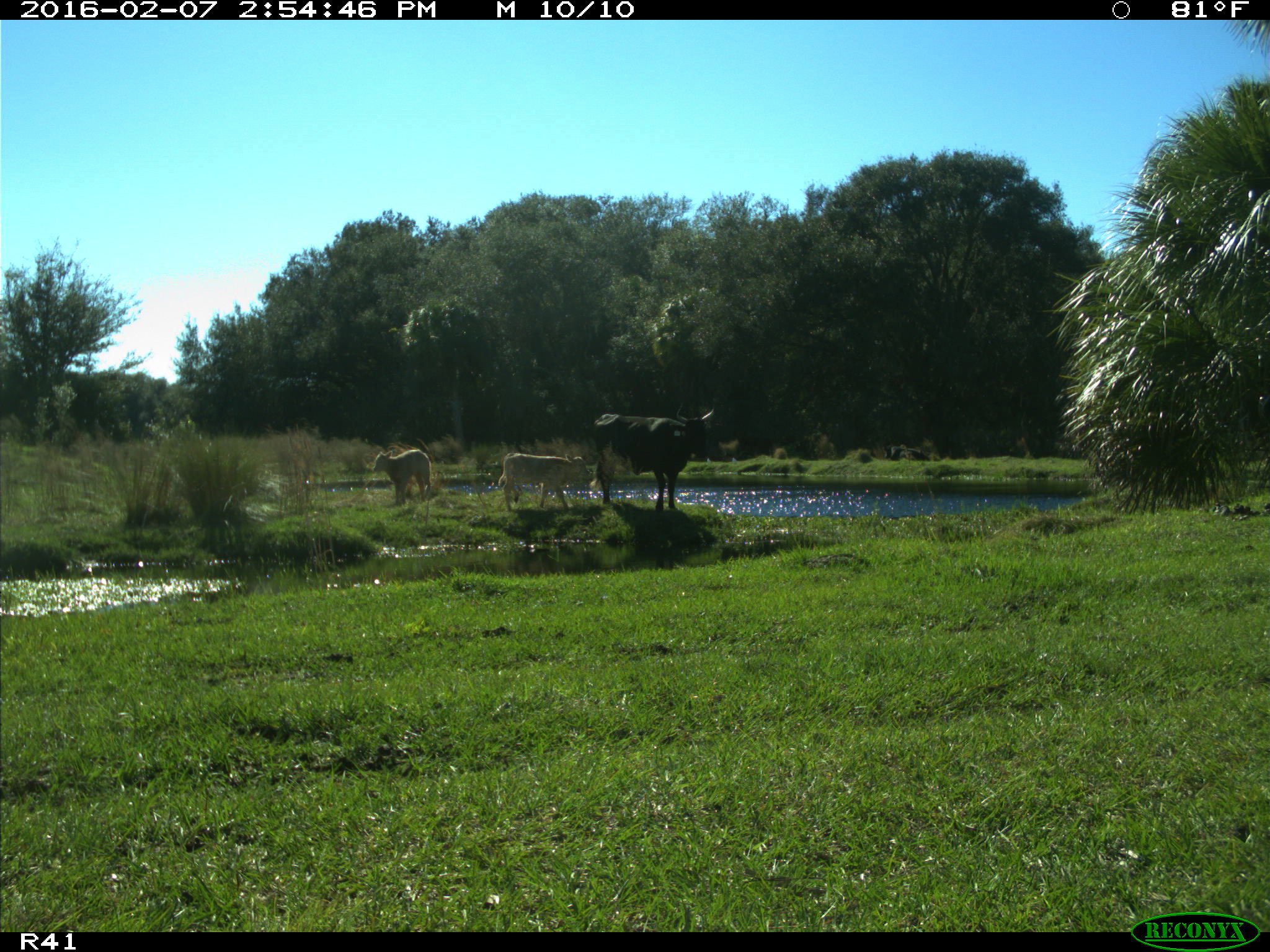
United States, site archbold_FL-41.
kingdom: Animalia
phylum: Chordata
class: Mammalia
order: Artiodactyla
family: Bovidae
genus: Bos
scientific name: Bos taurus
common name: domestic cow